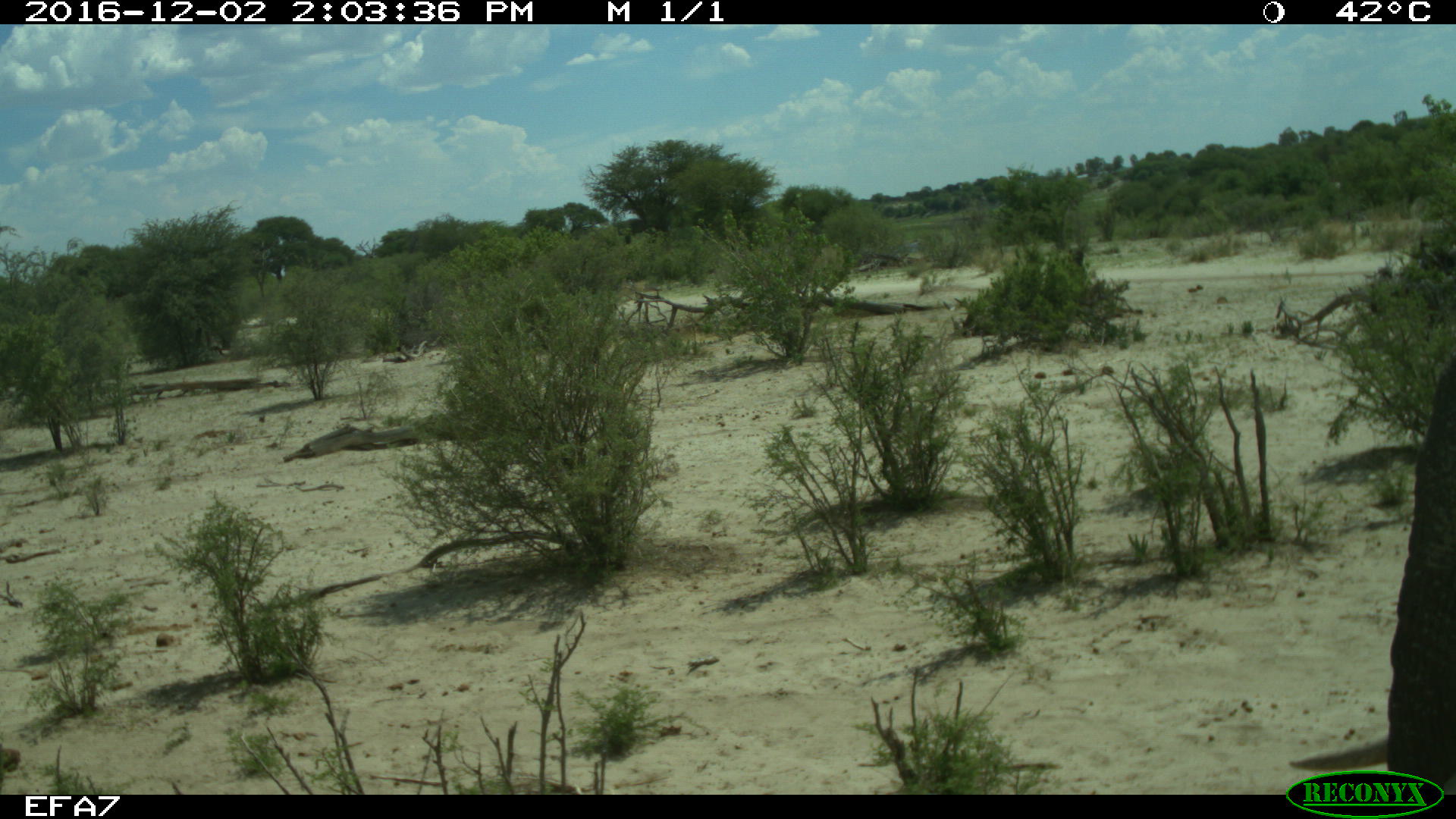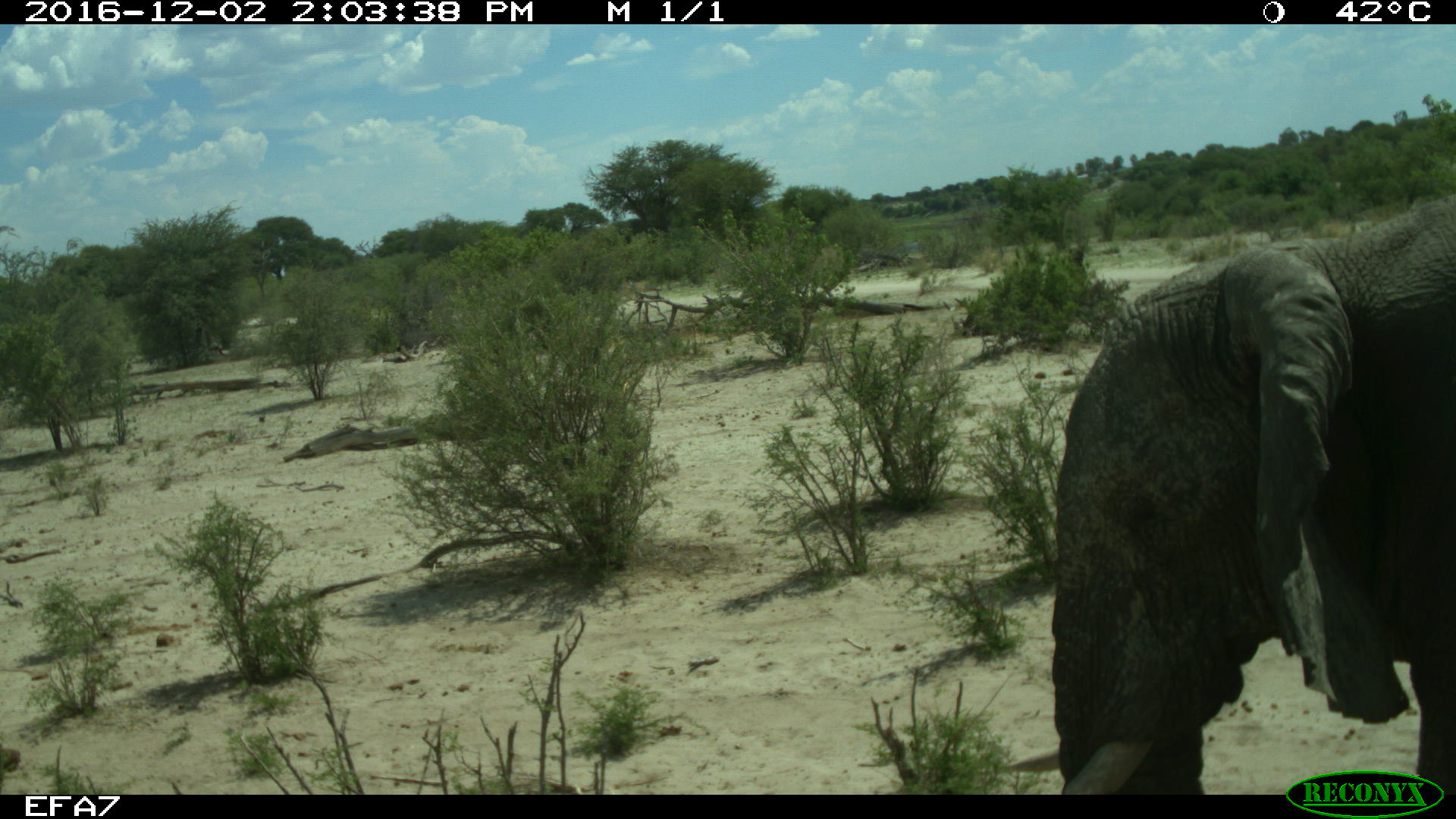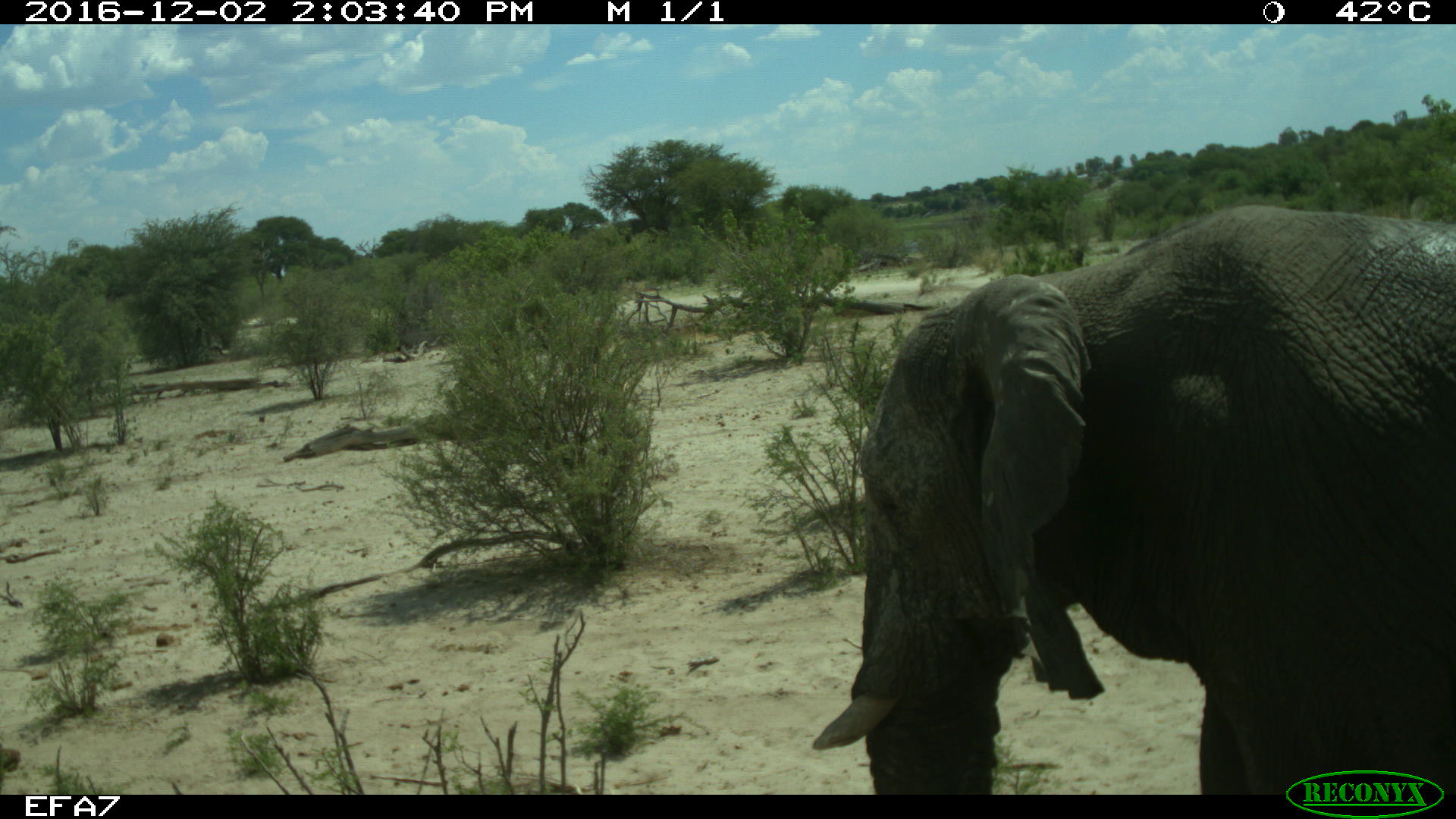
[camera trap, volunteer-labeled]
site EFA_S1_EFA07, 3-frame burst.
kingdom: Animalia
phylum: Chordata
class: Mammalia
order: Proboscidea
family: Elephantidae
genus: Loxodonta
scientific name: Loxodonta africana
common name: african bush elephant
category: elephant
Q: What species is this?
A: Elephant (african bush elephant) (Loxodonta africana).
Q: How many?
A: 1.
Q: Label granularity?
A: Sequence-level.